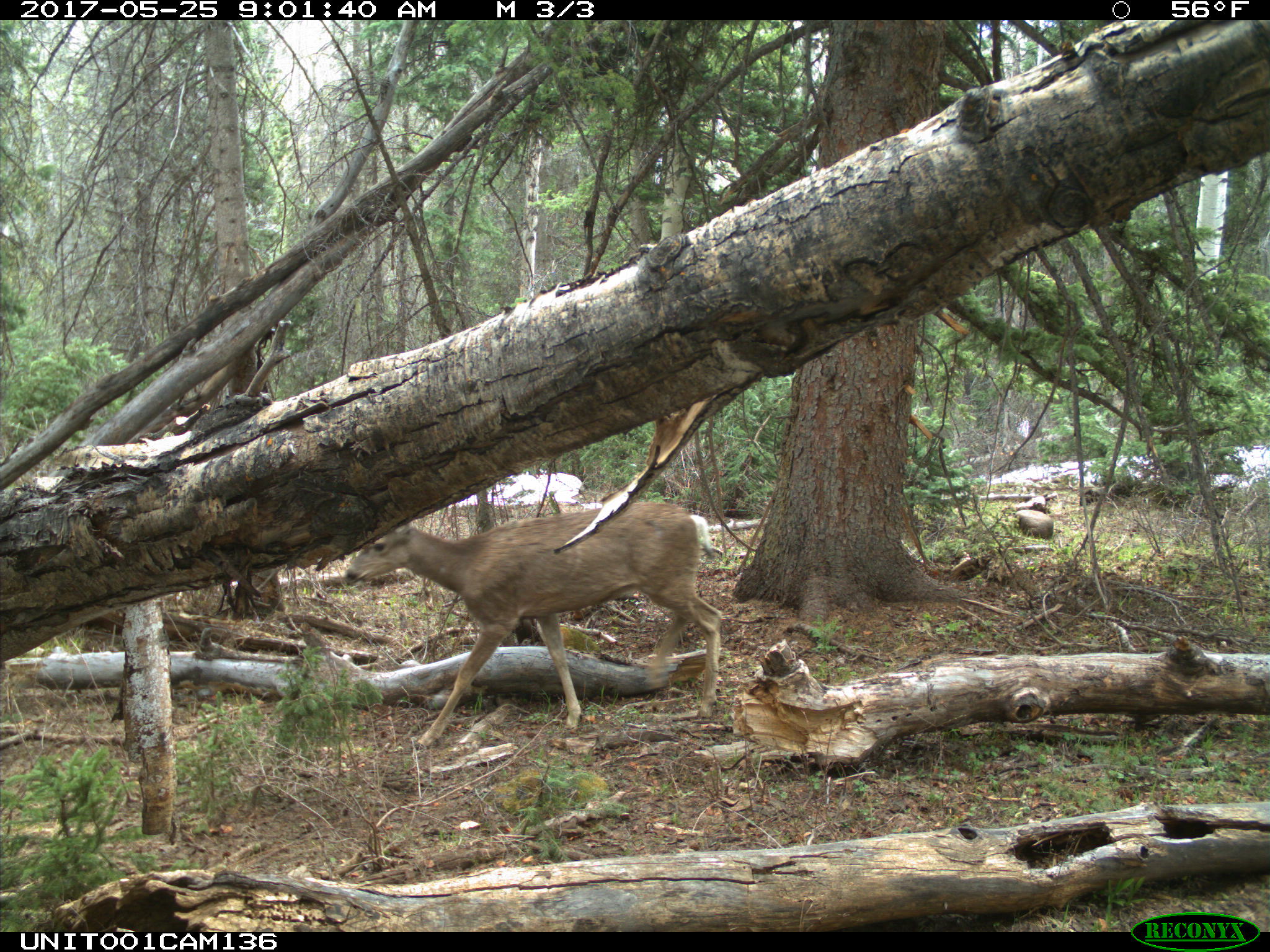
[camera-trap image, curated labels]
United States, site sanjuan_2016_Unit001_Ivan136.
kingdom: Animalia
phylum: Chordata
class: Mammalia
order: Artiodactyla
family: Cervidae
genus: Odocoileus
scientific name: Odocoileus hemionus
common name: mule deer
Odocoileus hemionus (mule deer).